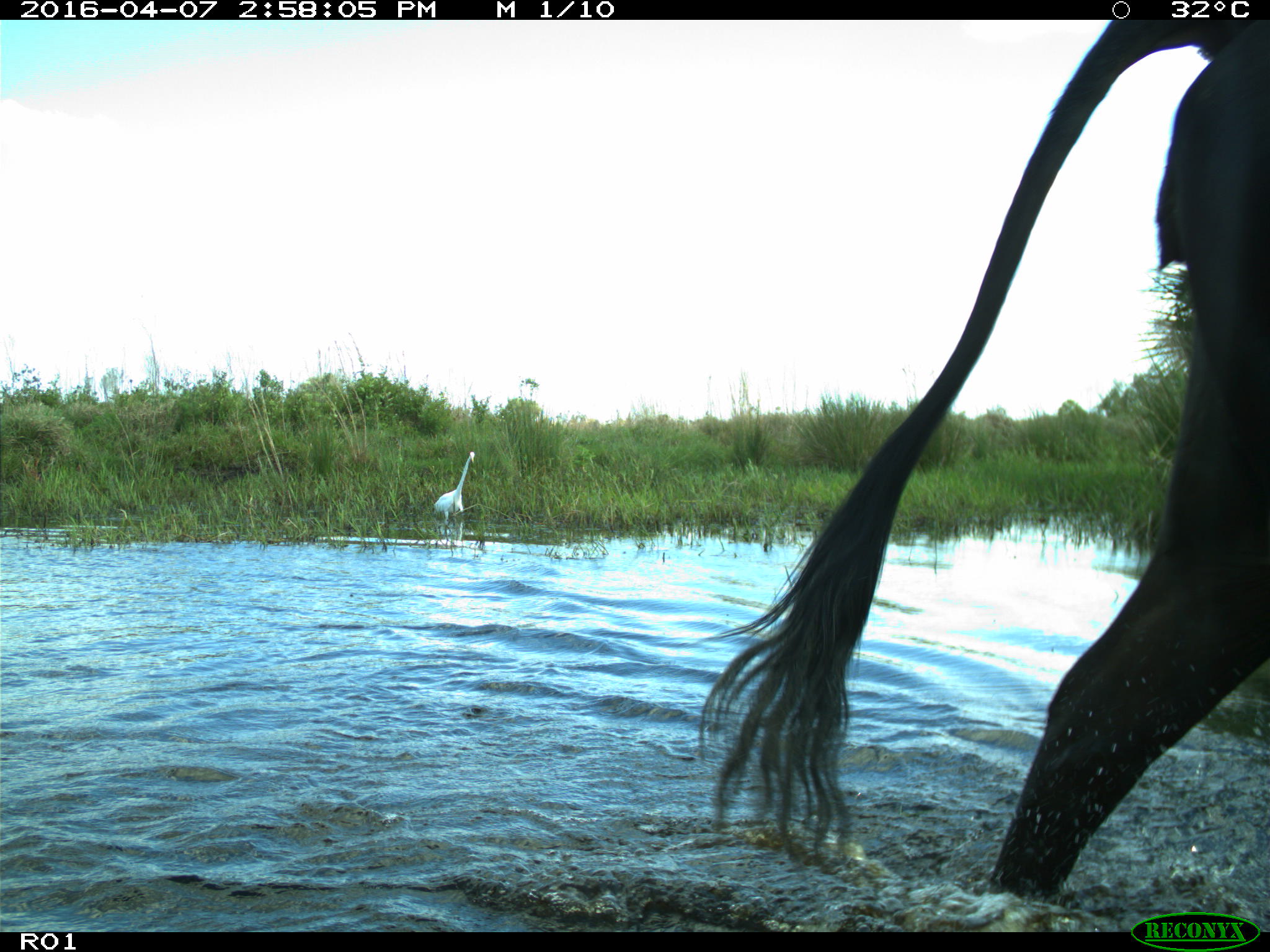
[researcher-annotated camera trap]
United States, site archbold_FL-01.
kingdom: Animalia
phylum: Chordata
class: Mammalia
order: Artiodactyla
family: Bovidae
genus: Bos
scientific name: Bos taurus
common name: domestic cow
Bos taurus (domestic cow).